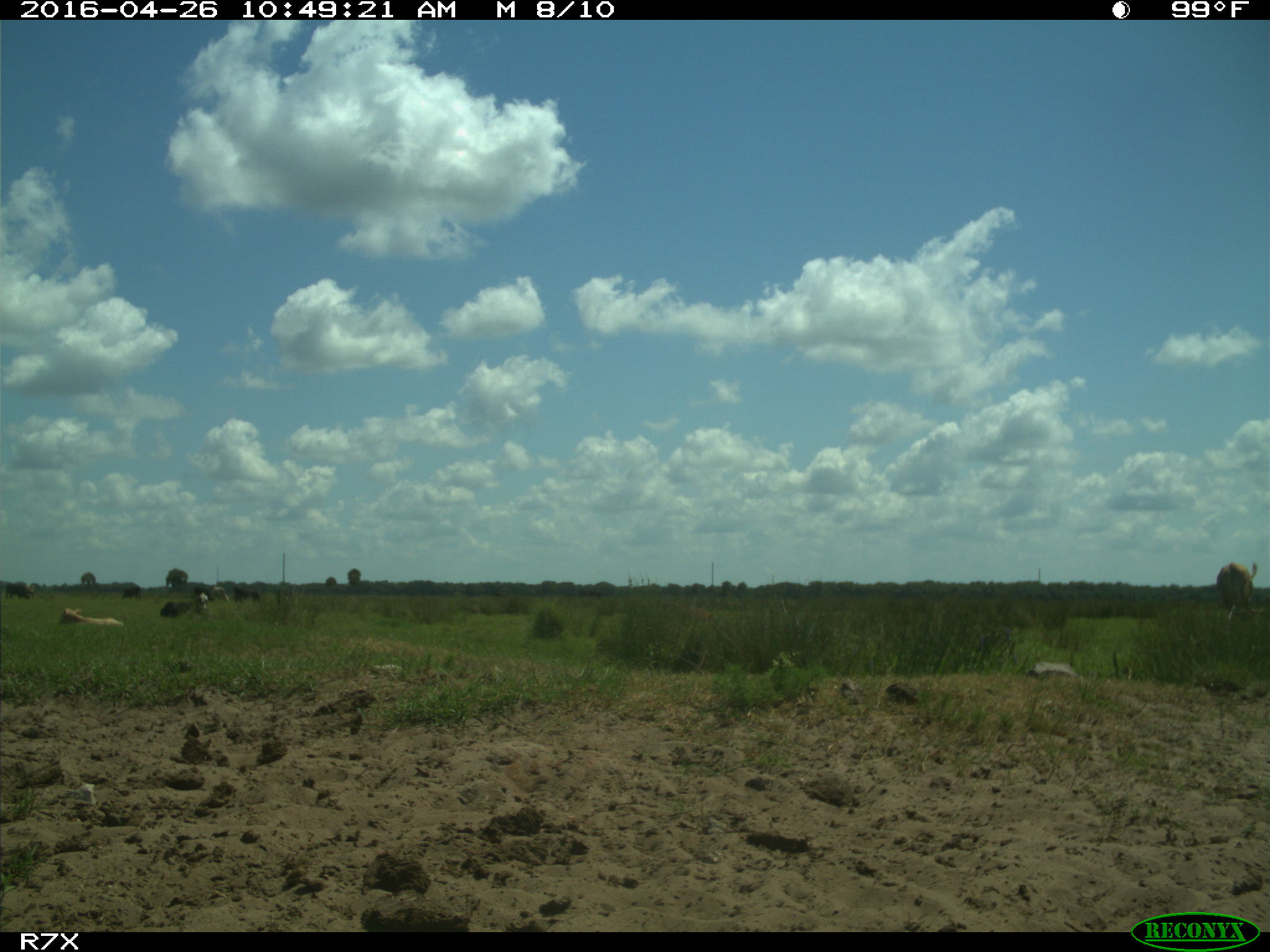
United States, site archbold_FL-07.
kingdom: Animalia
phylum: Chordata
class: Mammalia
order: Artiodactyla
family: Bovidae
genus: Bos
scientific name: Bos taurus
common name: domestic cow